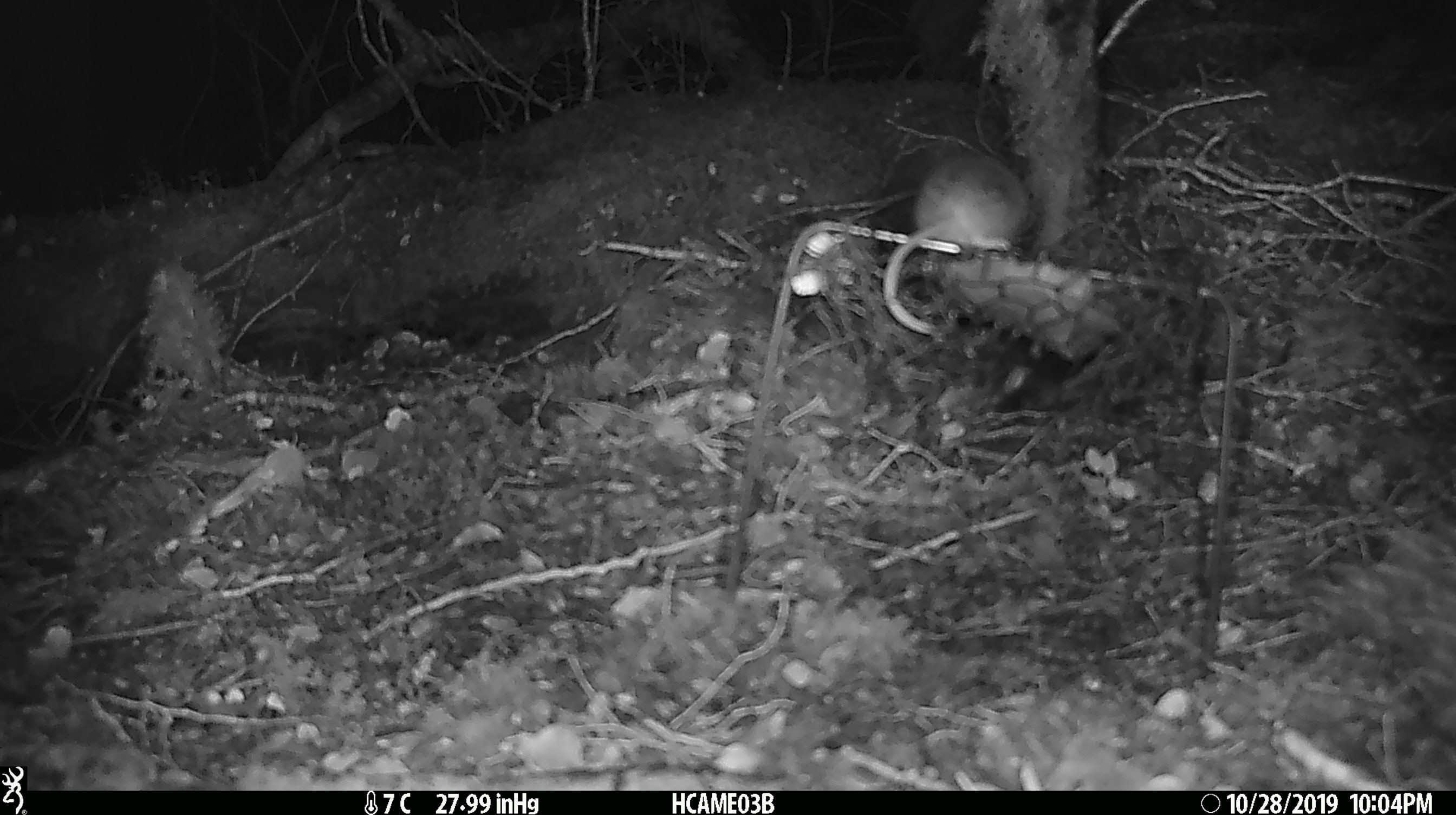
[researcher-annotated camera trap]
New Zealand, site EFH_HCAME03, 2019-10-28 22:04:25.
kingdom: Animalia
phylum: Chordata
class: Mammalia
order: Rodentia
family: Muridae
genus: Mus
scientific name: Mus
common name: mouse